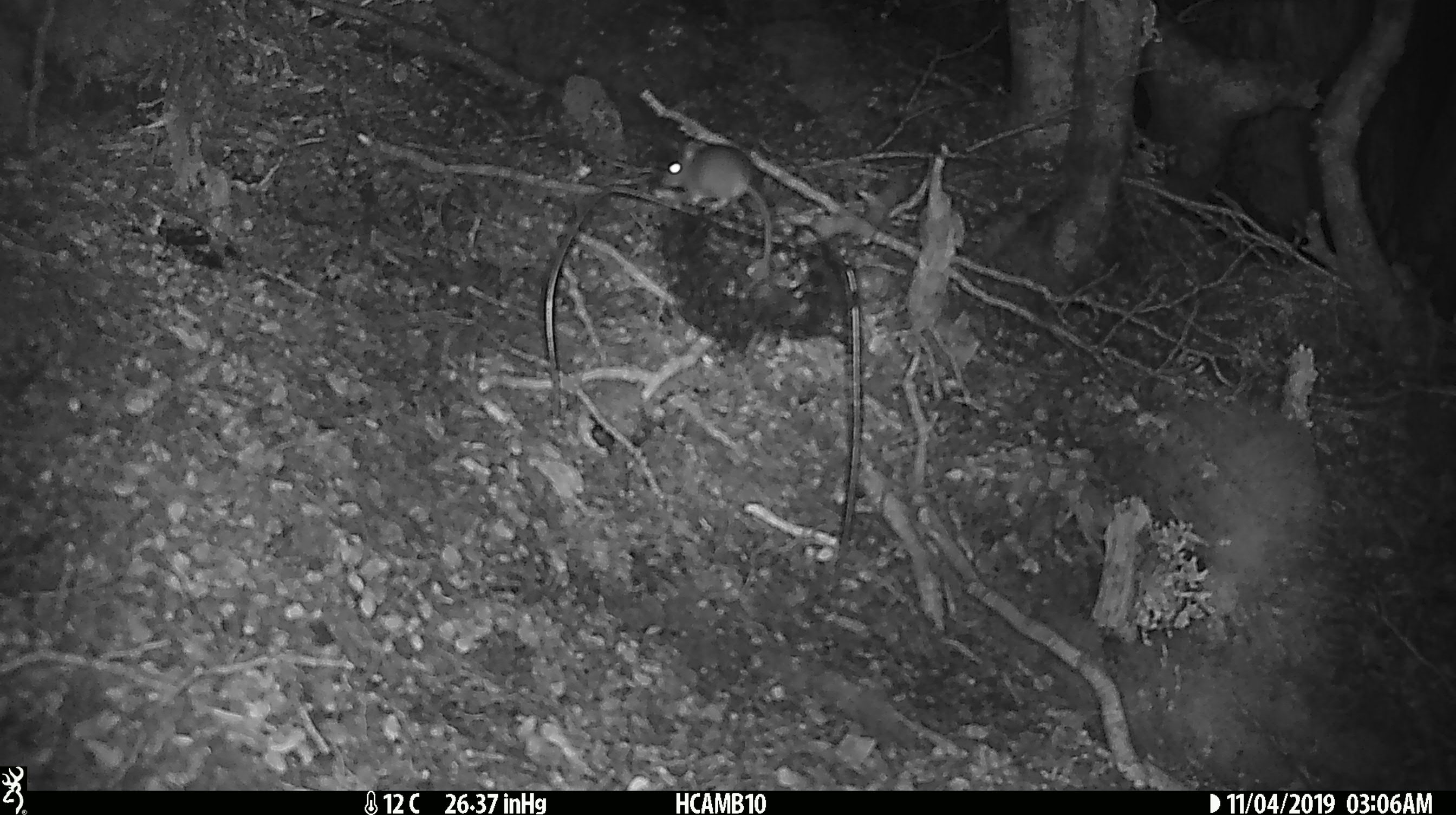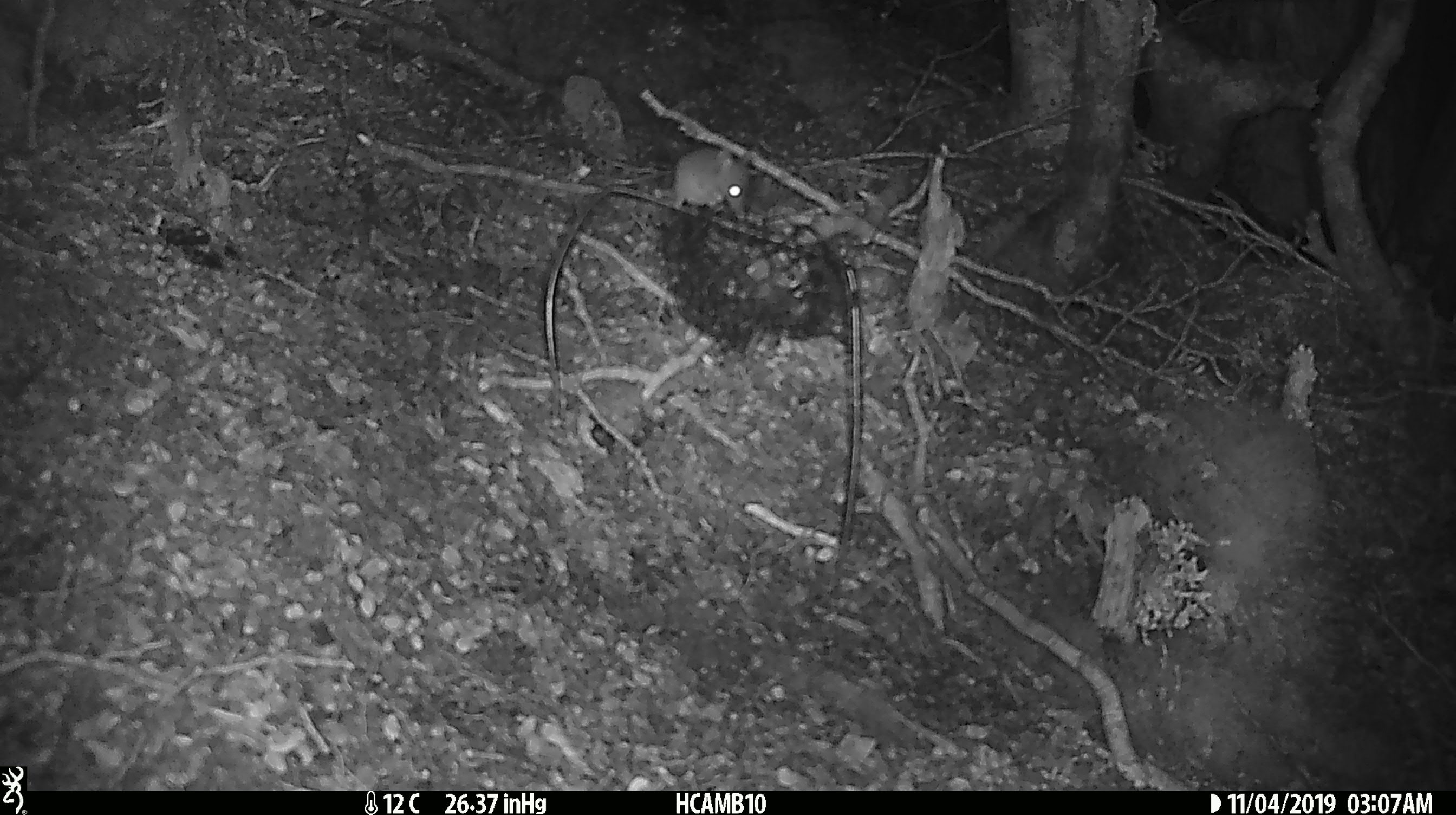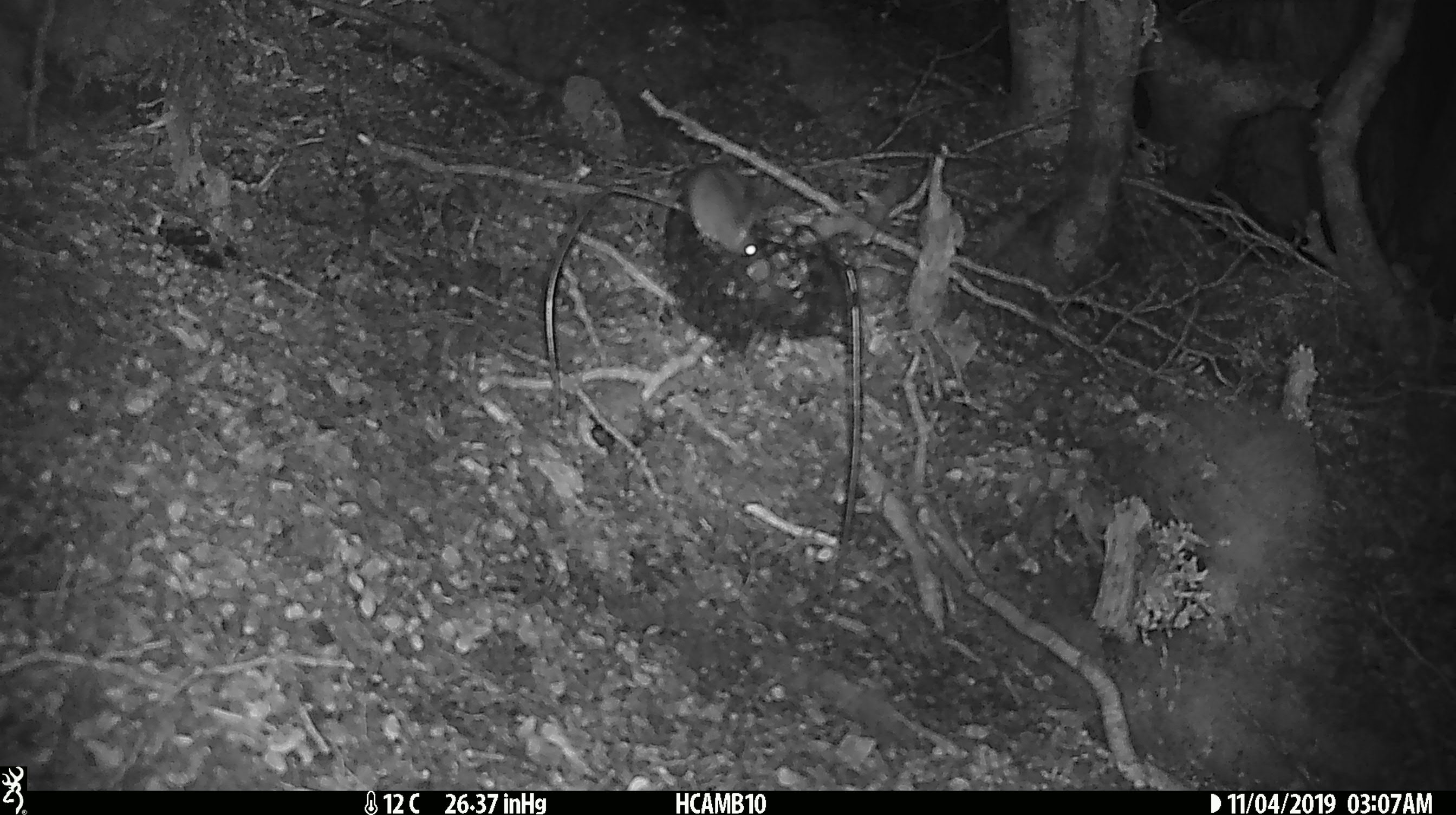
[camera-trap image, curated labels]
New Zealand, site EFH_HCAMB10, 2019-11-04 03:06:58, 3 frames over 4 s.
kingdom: Animalia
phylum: Chordata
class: Mammalia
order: Rodentia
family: Muridae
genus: Mus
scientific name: Mus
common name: mouse